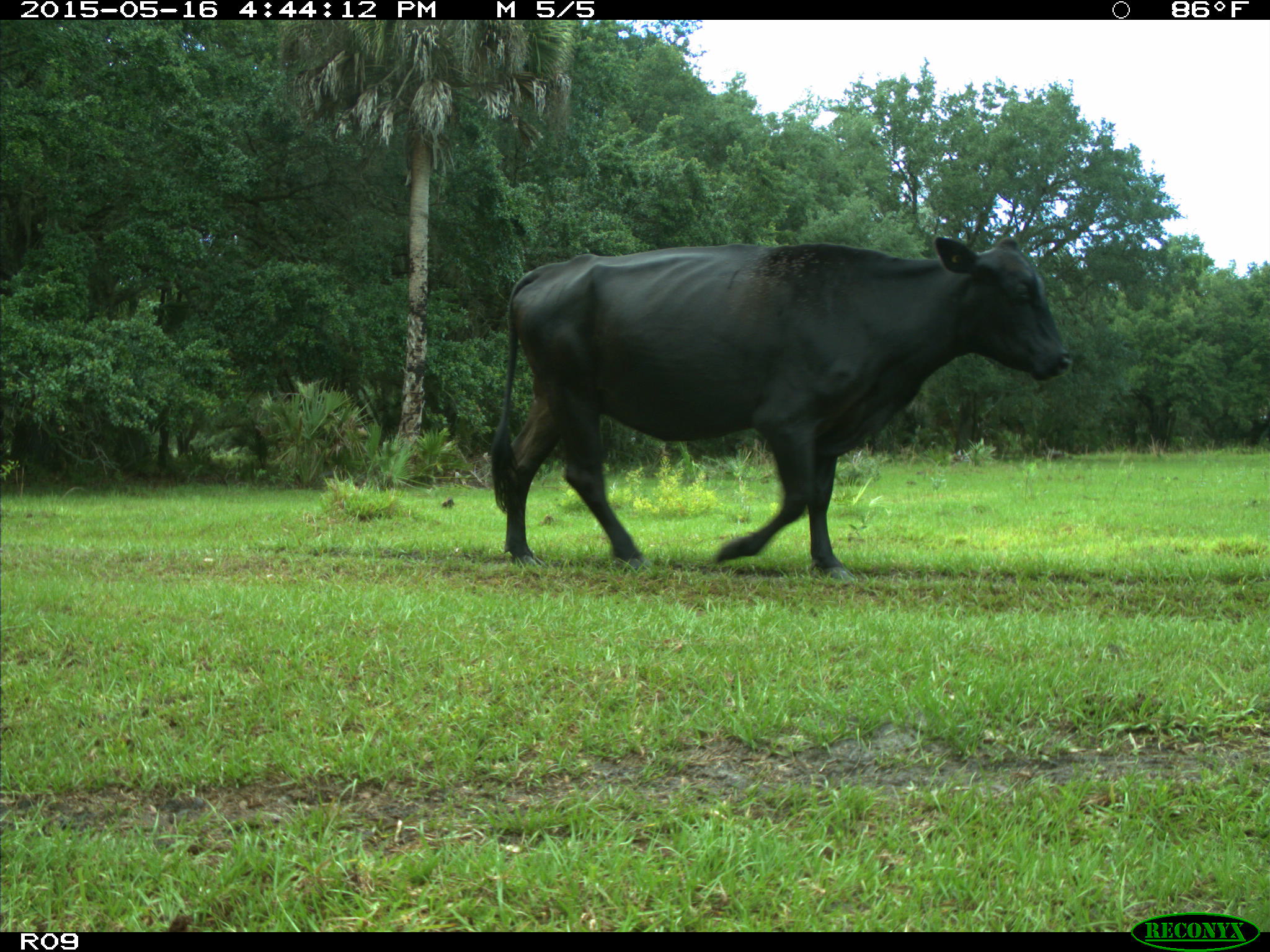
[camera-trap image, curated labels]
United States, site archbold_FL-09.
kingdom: Animalia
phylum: Chordata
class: Mammalia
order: Artiodactyla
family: Bovidae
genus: Bos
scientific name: Bos taurus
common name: domestic cow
Bos taurus (domestic cow).